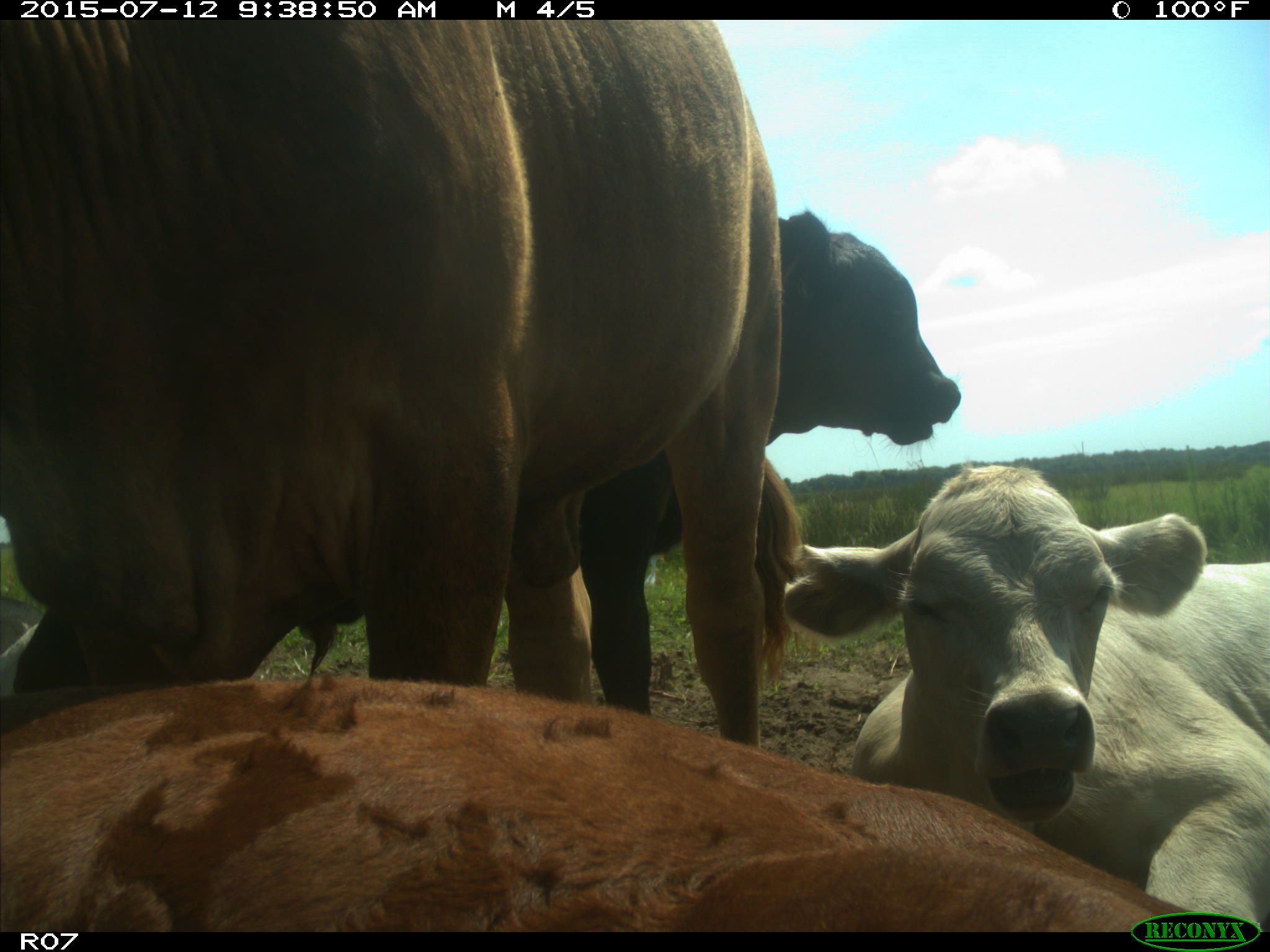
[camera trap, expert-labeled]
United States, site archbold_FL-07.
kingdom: Animalia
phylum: Chordata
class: Mammalia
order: Artiodactyla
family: Bovidae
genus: Bos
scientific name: Bos taurus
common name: domestic cow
Bos taurus (domestic cow).